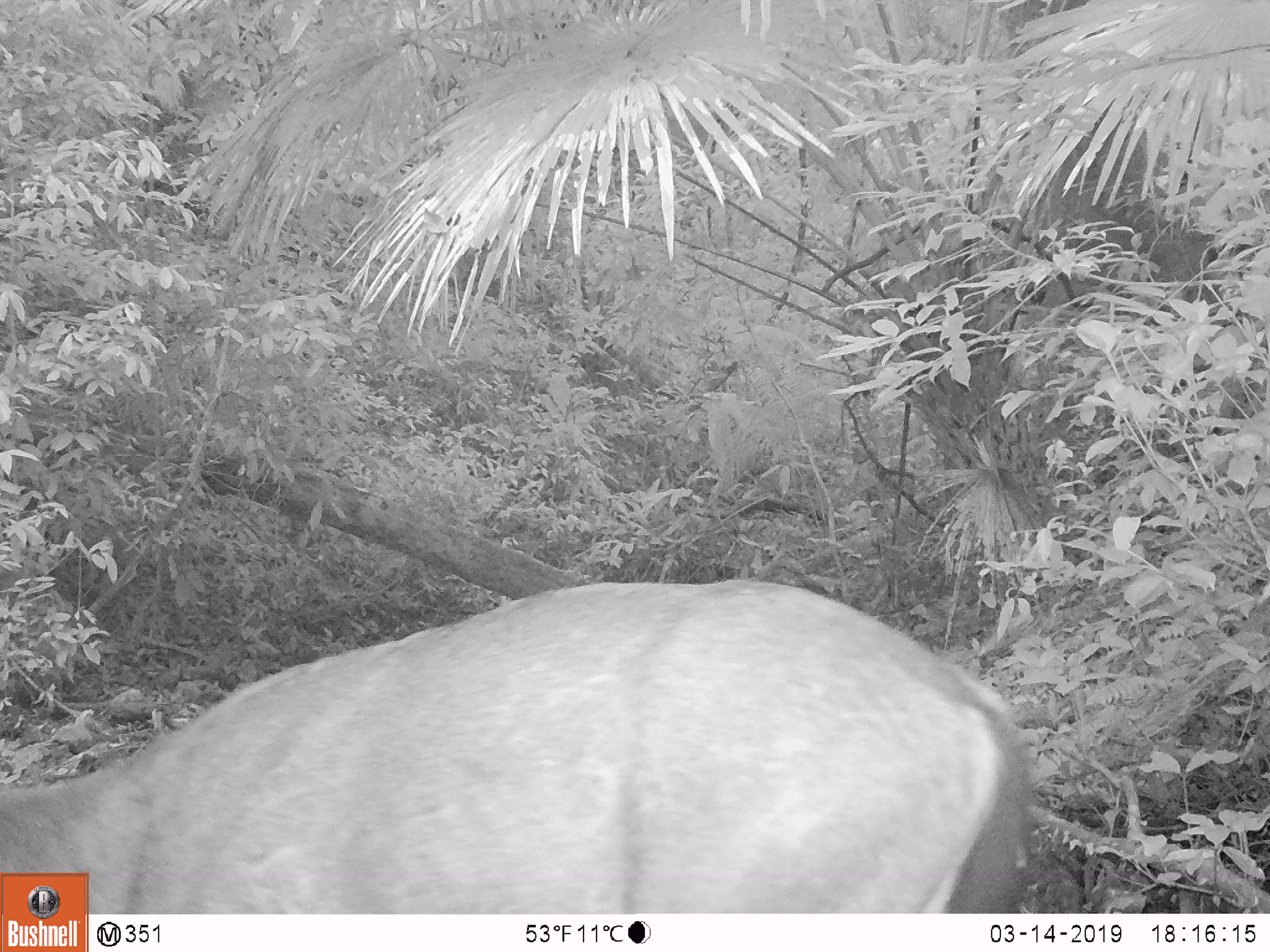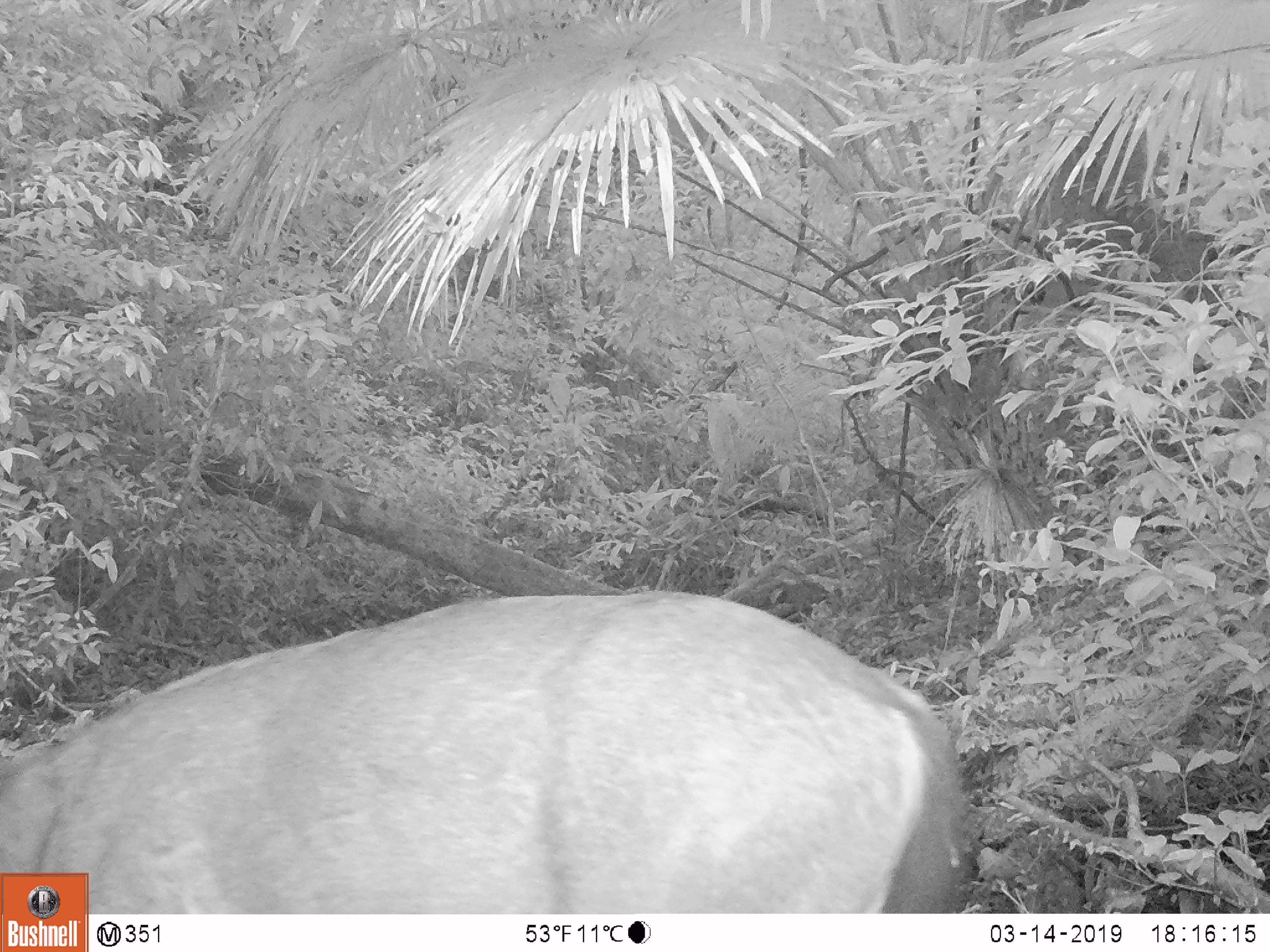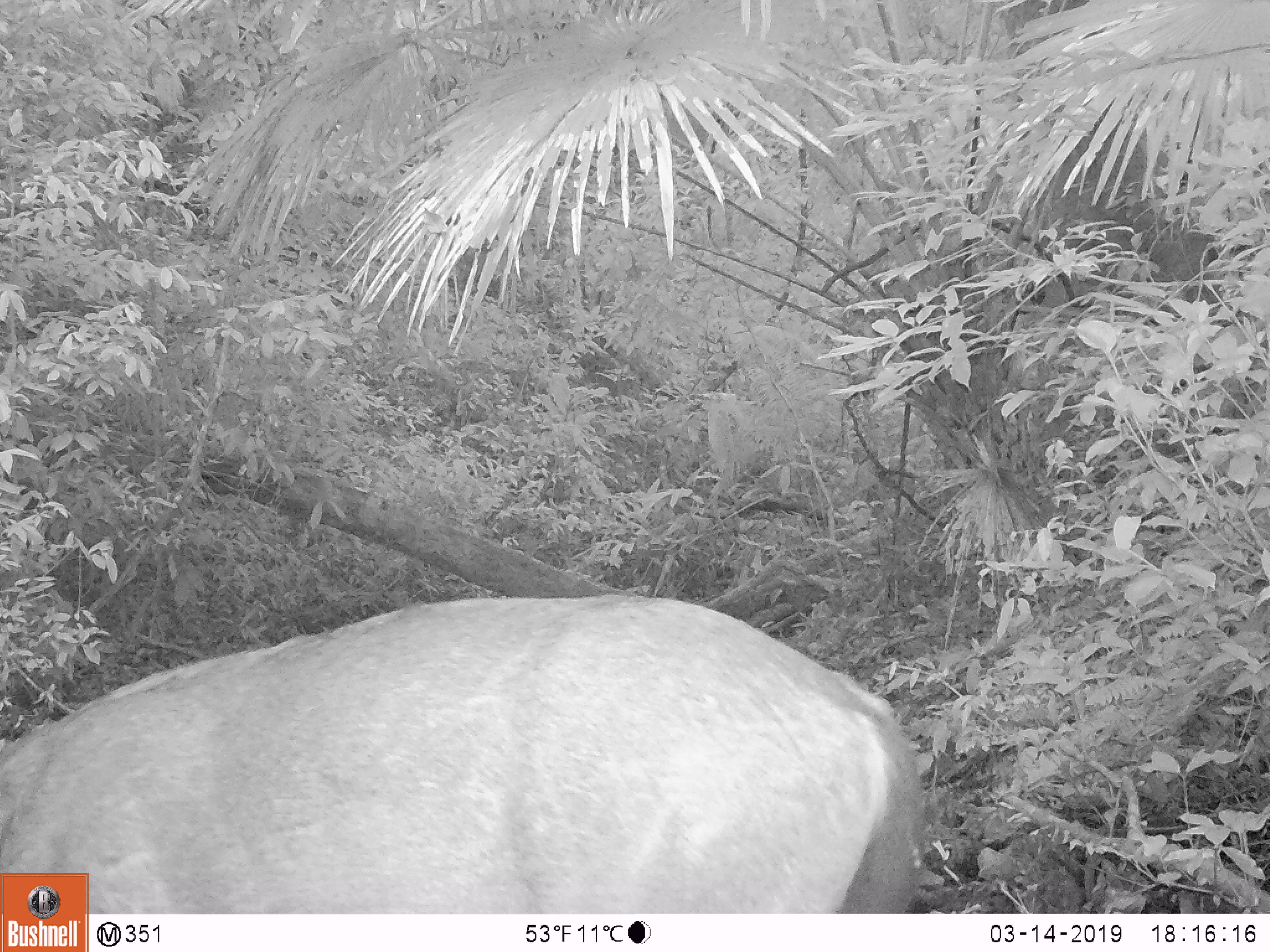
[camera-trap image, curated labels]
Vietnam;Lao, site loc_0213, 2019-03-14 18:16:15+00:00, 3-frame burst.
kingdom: Animalia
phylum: Chordata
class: Mammalia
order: Artiodactyla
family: Cervidae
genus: Rusa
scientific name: Rusa unicolor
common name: sambar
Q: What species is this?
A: Sambar (Rusa unicolor).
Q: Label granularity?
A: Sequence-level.